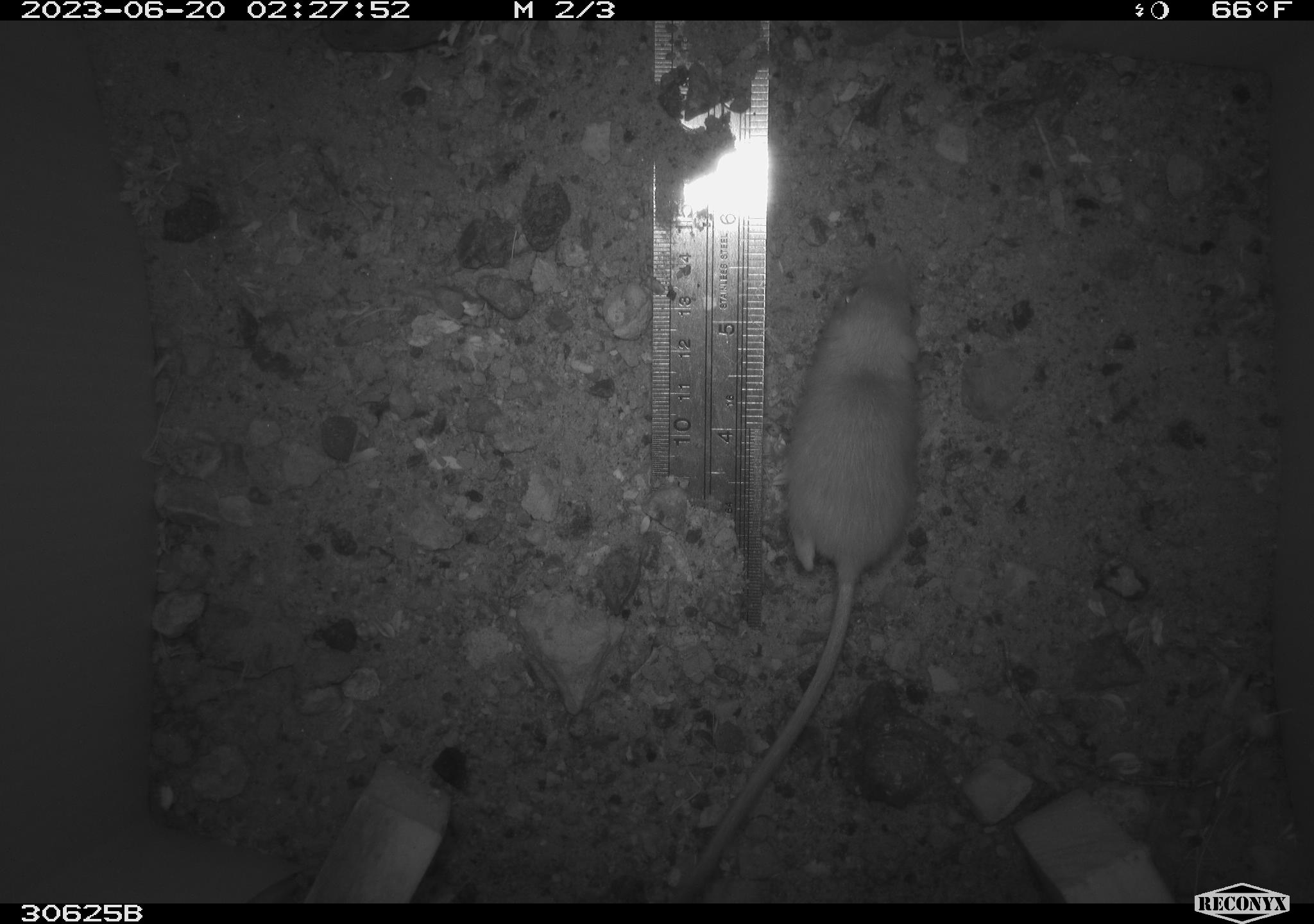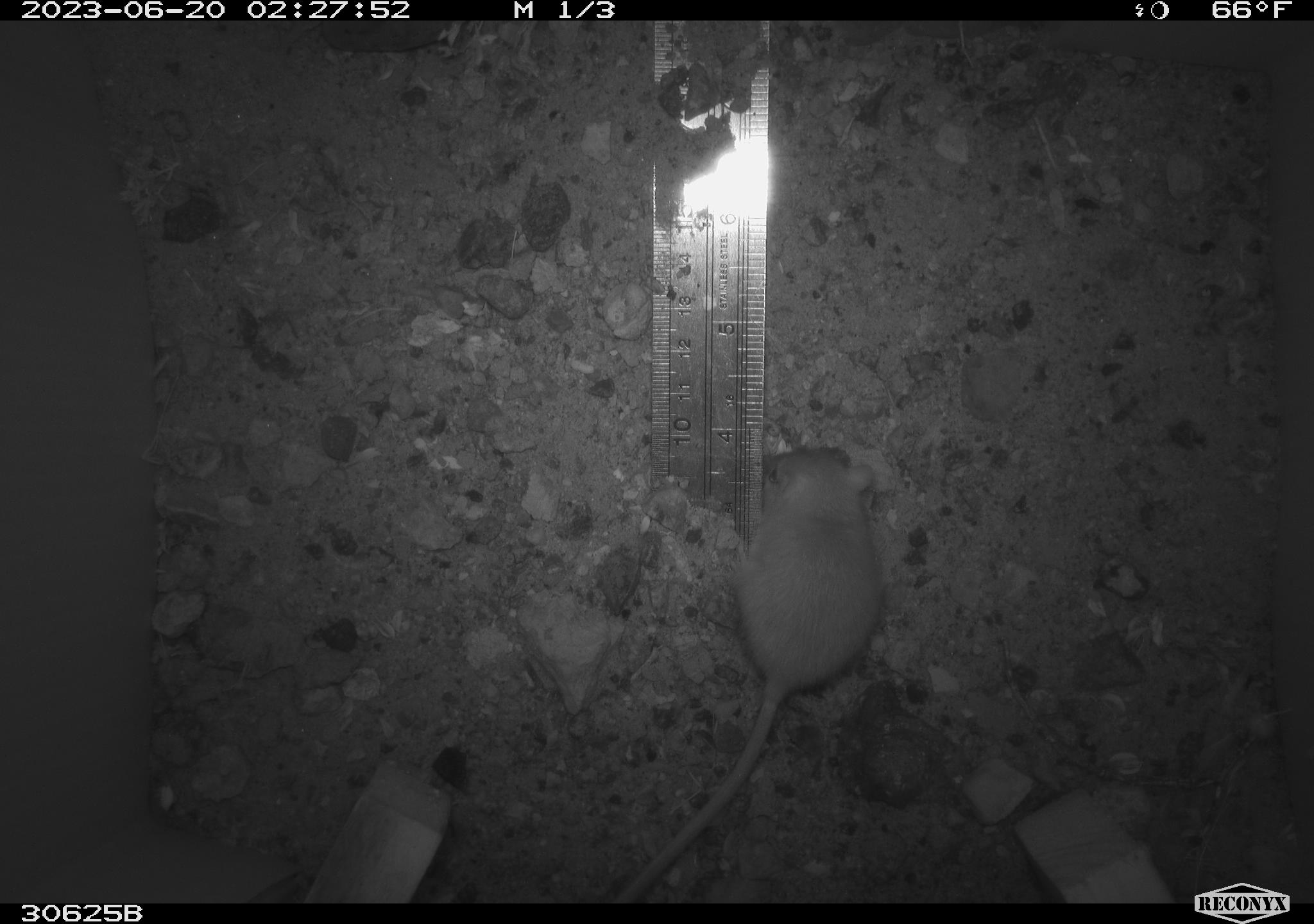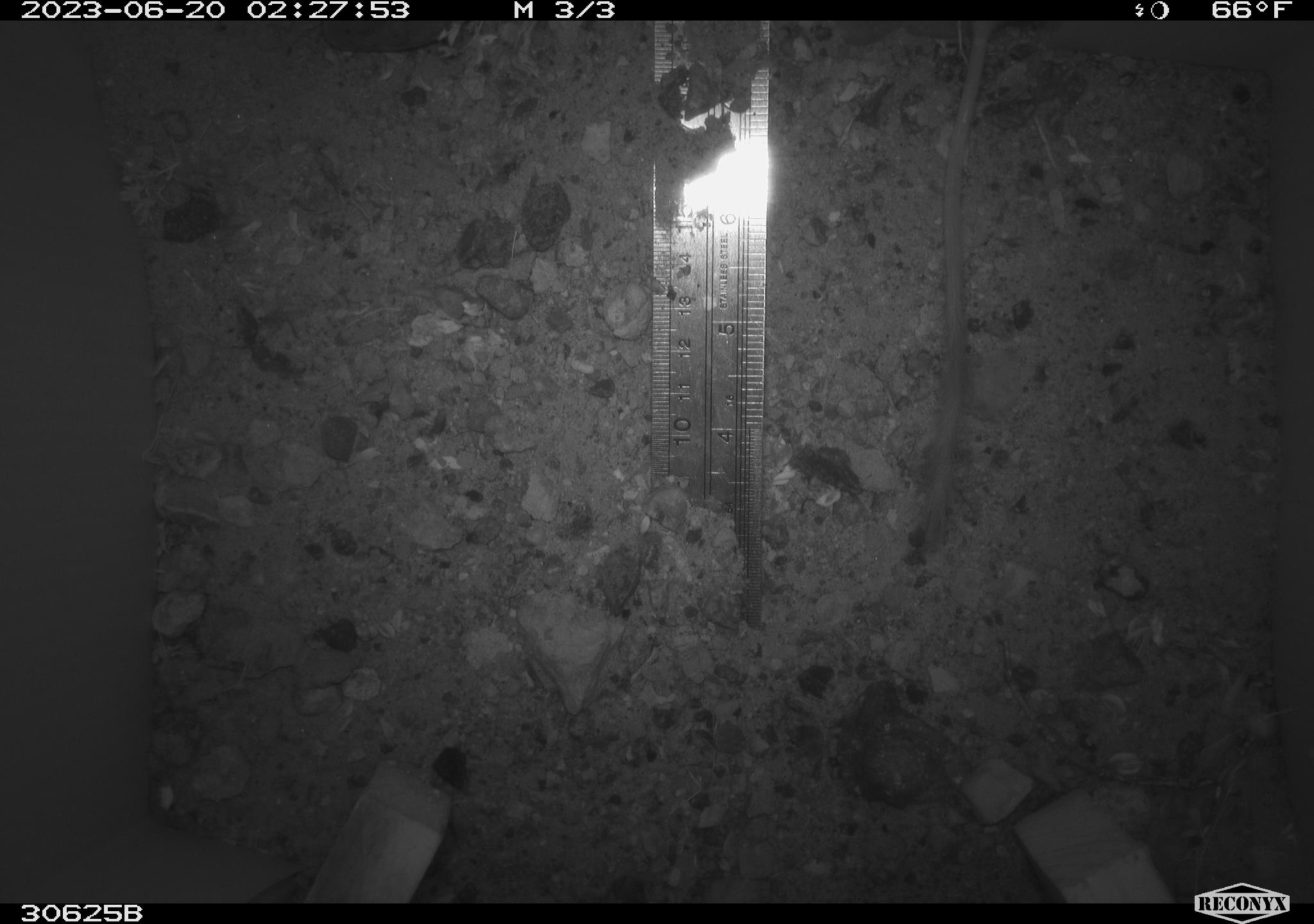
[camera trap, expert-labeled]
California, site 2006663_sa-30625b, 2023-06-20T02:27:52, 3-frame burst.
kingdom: Animalia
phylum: Chordata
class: Mammalia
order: Rodentia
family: Heteromyidae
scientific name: Heteromyidae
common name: kangaroo rats and pocket mice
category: heteromyidae family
Heteromyidae family (kangaroo rats and pocket mice) (Heteromyidae).